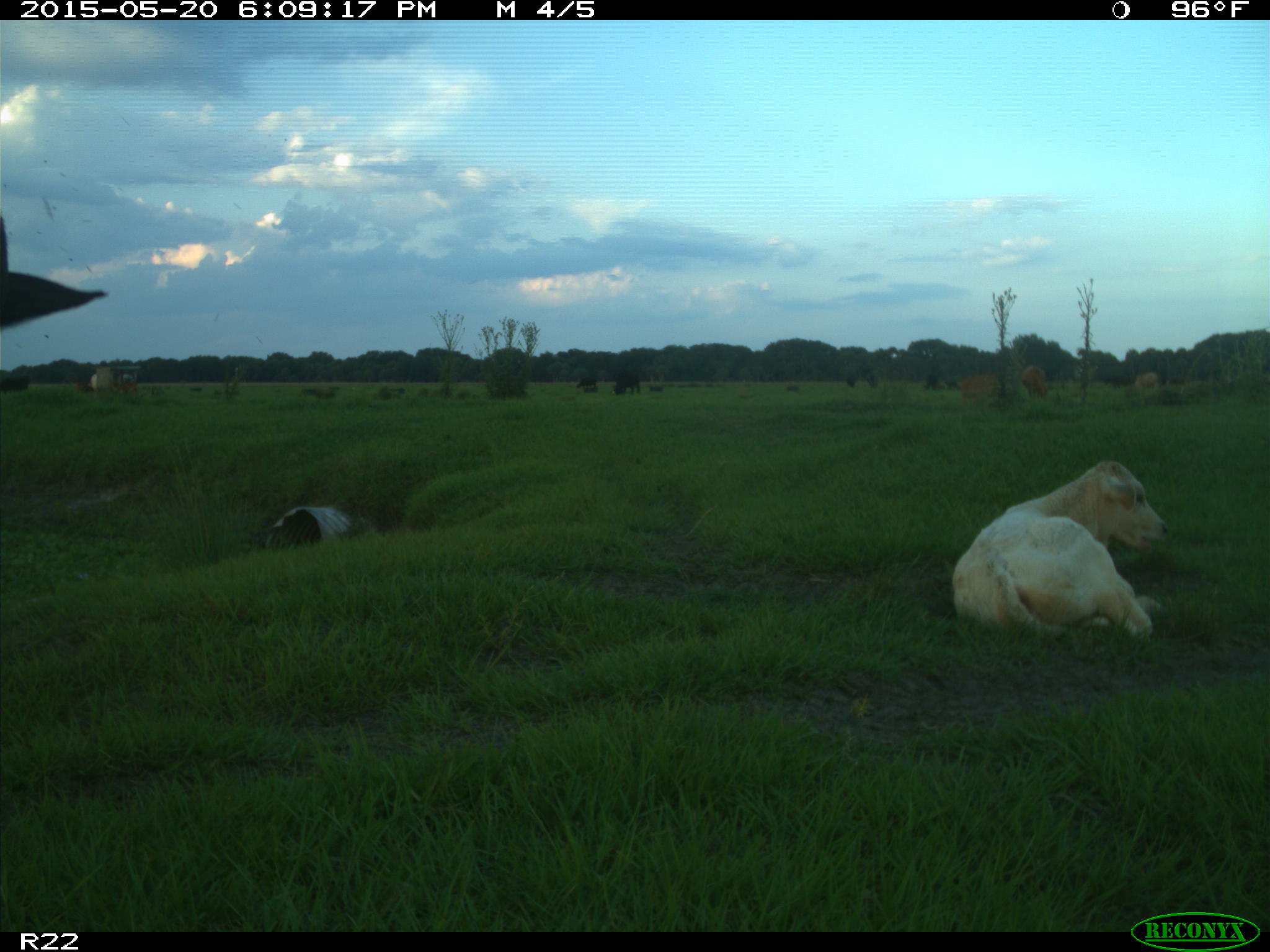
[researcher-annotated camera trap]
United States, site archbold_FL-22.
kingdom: Animalia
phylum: Chordata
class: Mammalia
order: Artiodactyla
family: Bovidae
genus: Bos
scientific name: Bos taurus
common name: domestic cow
Bos taurus (domestic cow).